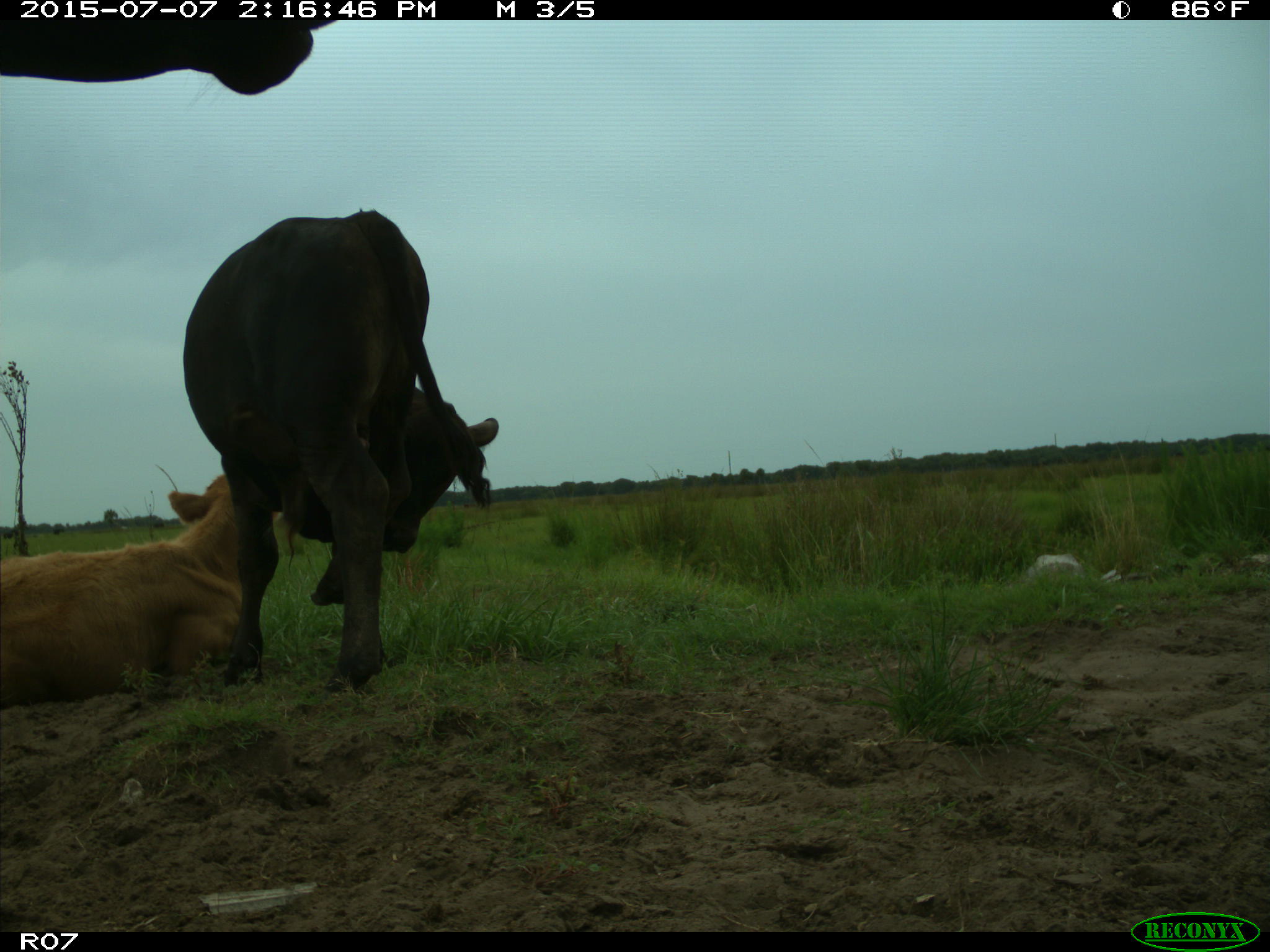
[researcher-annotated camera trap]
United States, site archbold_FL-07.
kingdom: Animalia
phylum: Chordata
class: Mammalia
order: Artiodactyla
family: Bovidae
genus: Bos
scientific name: Bos taurus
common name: domestic cow